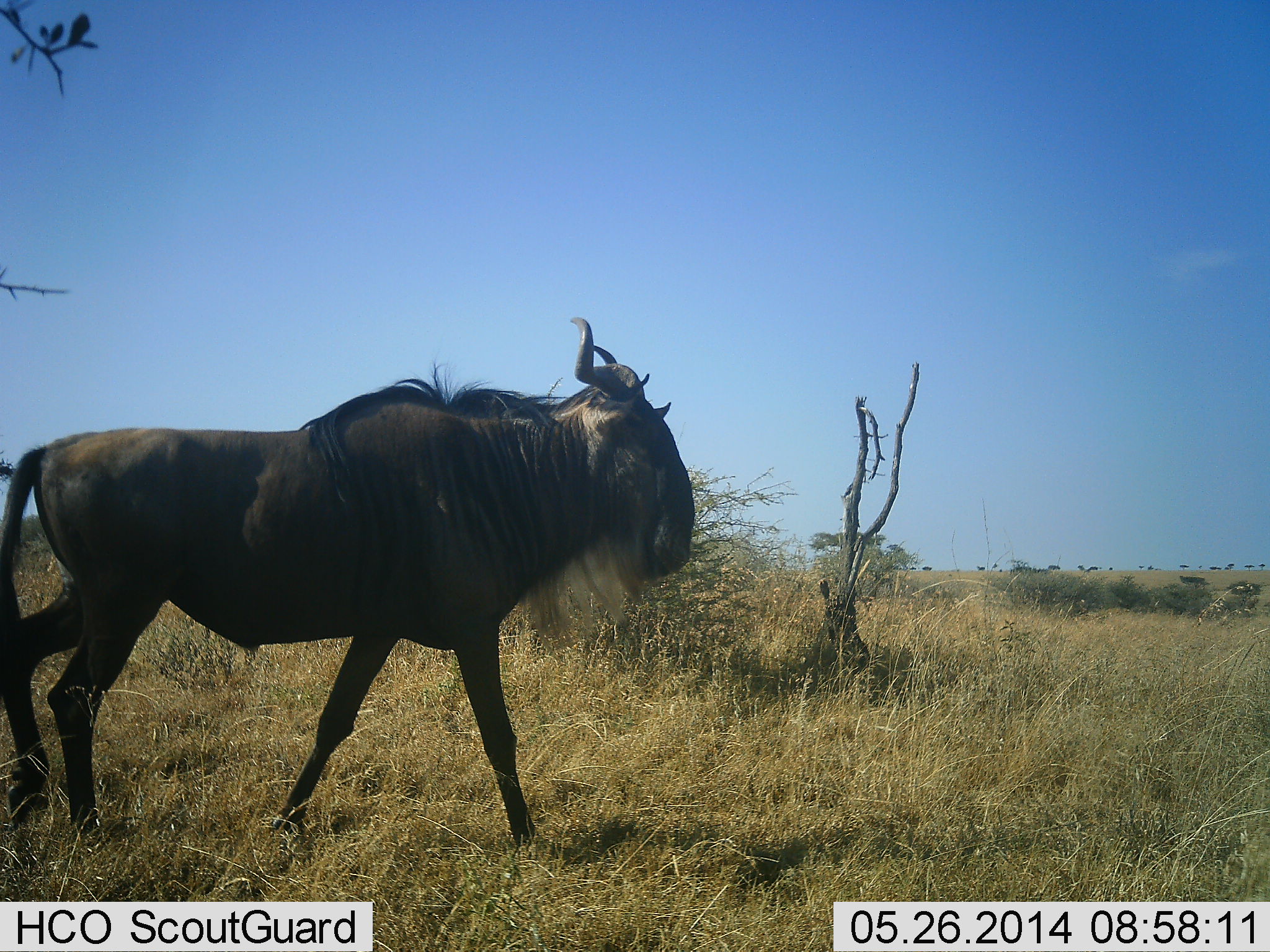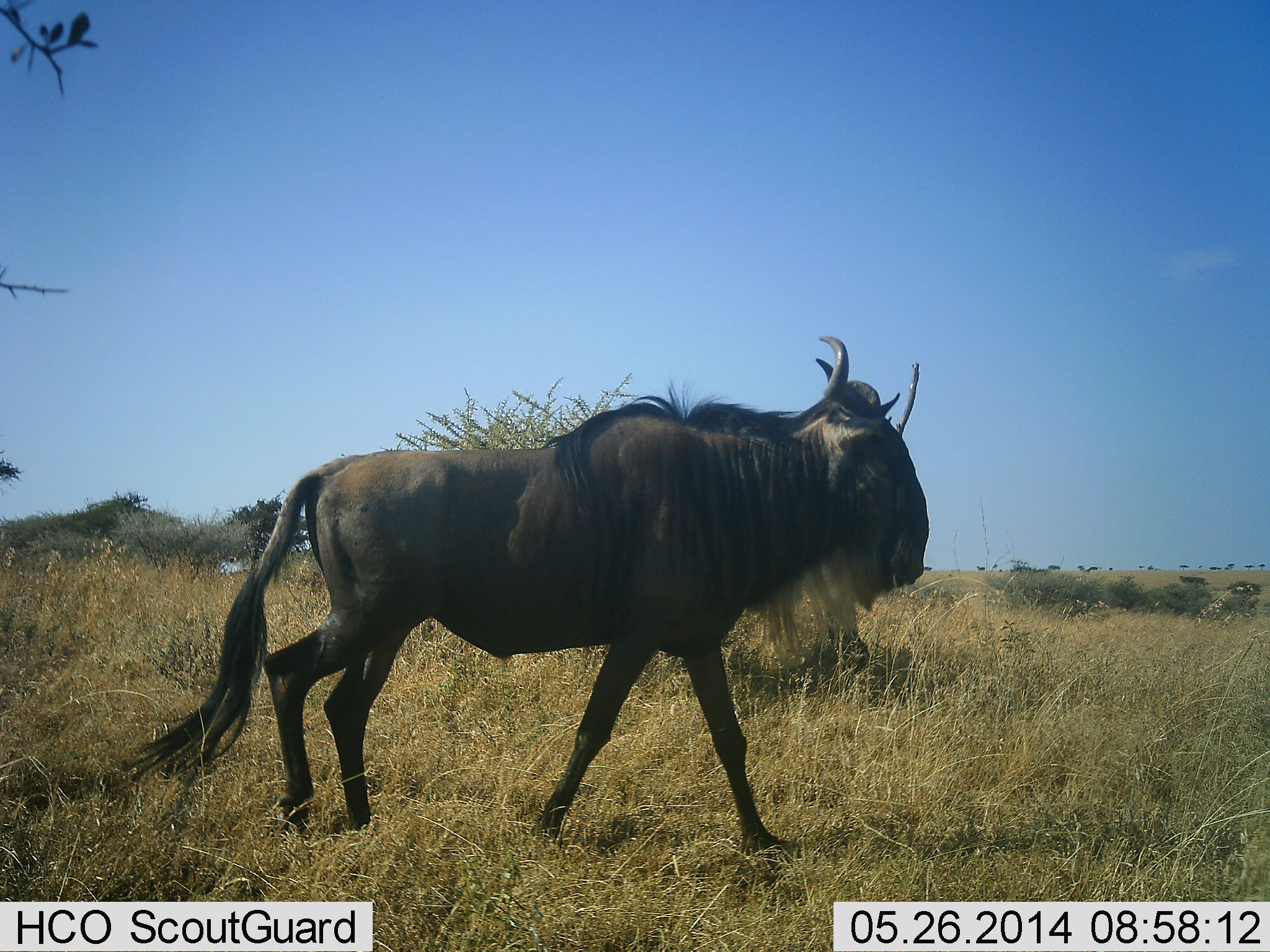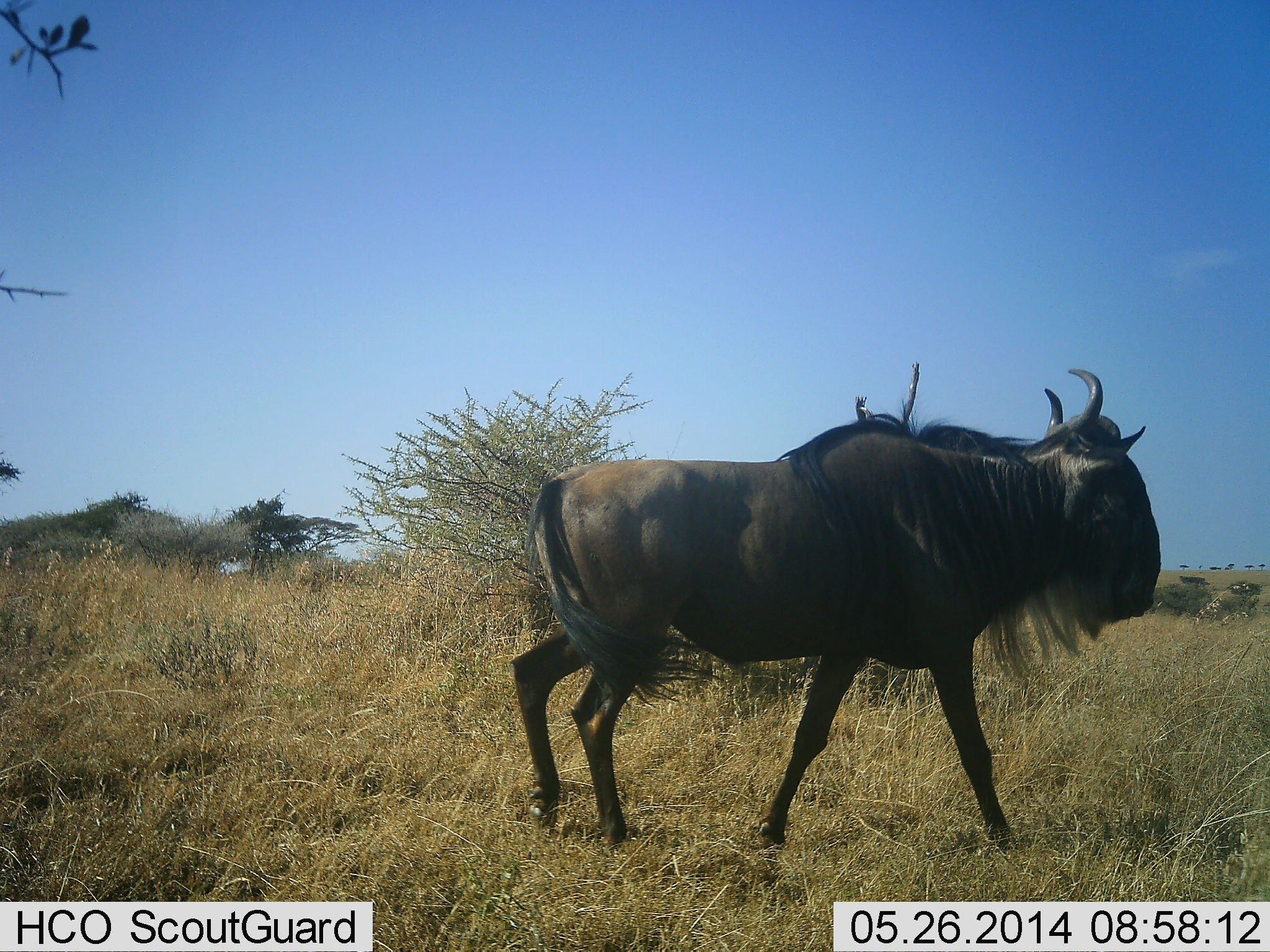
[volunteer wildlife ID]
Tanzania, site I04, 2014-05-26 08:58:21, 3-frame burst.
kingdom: Animalia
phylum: Chordata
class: Mammalia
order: Artiodactyla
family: Bovidae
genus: Connochaetes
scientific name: Connochaetes taurinus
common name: blue wildebeest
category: wildebeest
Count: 1.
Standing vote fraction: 0%.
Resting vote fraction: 0%.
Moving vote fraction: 100%.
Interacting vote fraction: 0%.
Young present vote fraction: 0%.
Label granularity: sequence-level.